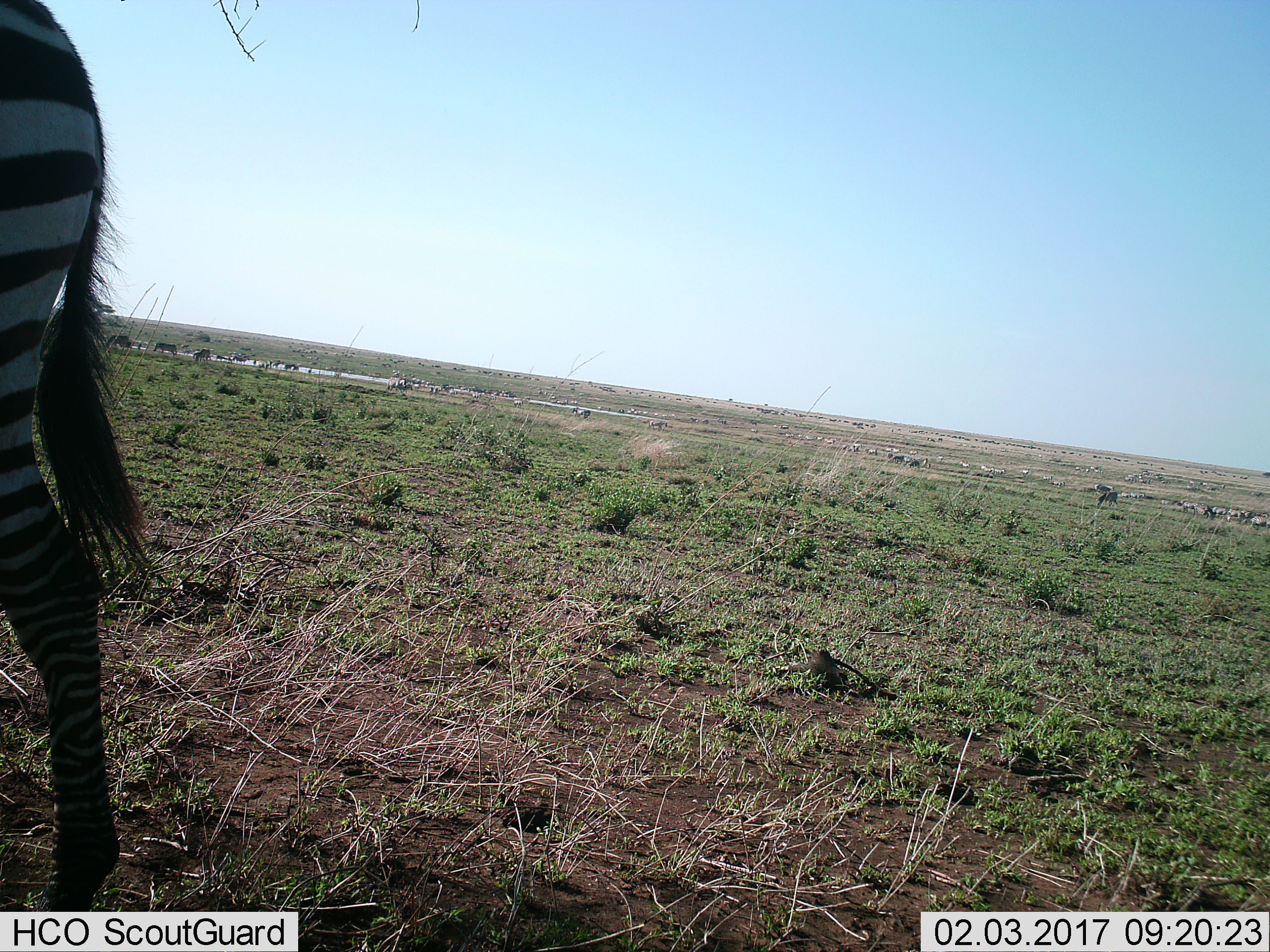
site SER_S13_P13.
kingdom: Animalia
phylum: Chordata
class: Mammalia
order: Perissodactyla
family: Equidae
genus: Equus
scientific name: Equus quagga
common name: plains zebra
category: zebraplains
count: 11-50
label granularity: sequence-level